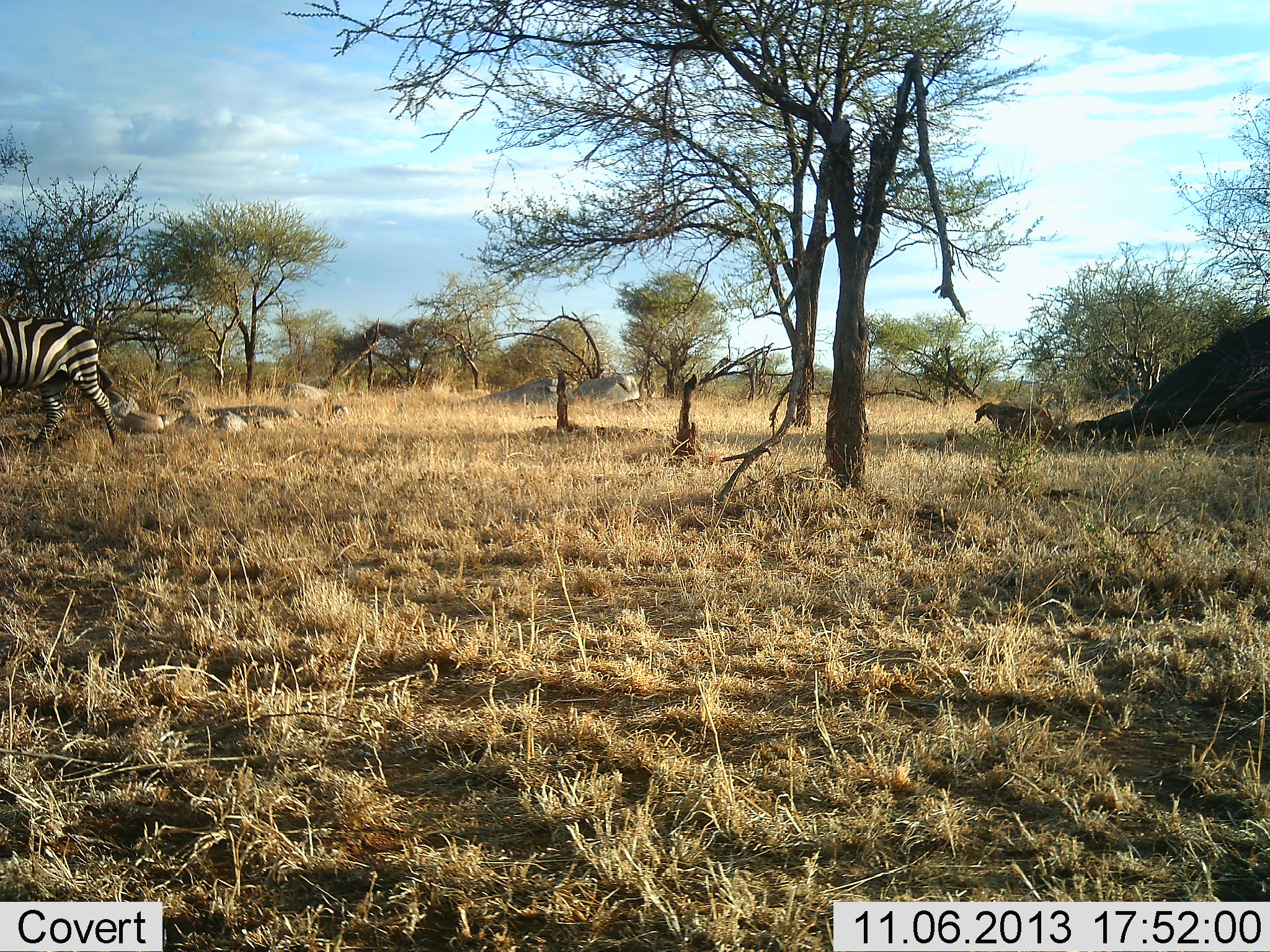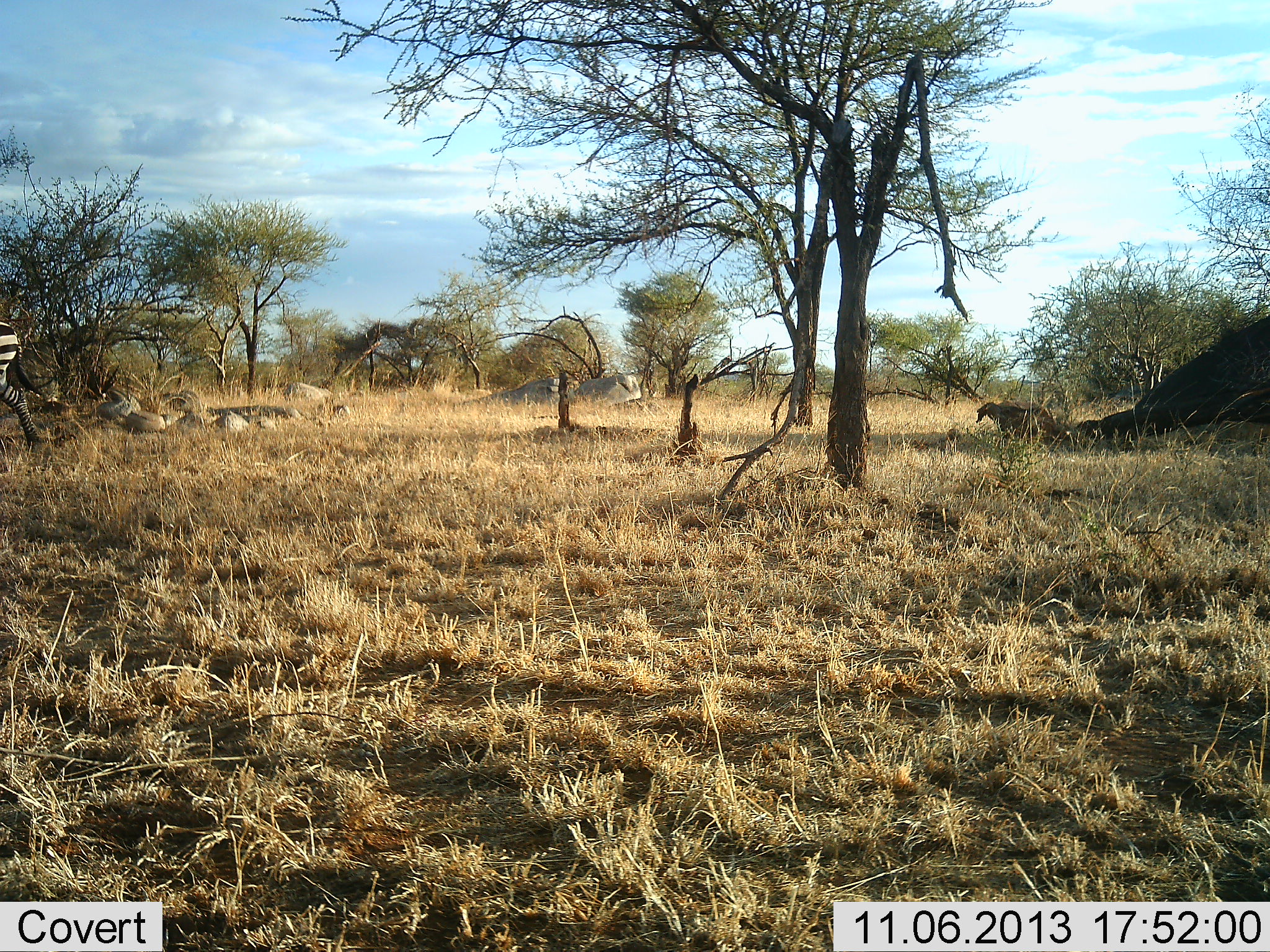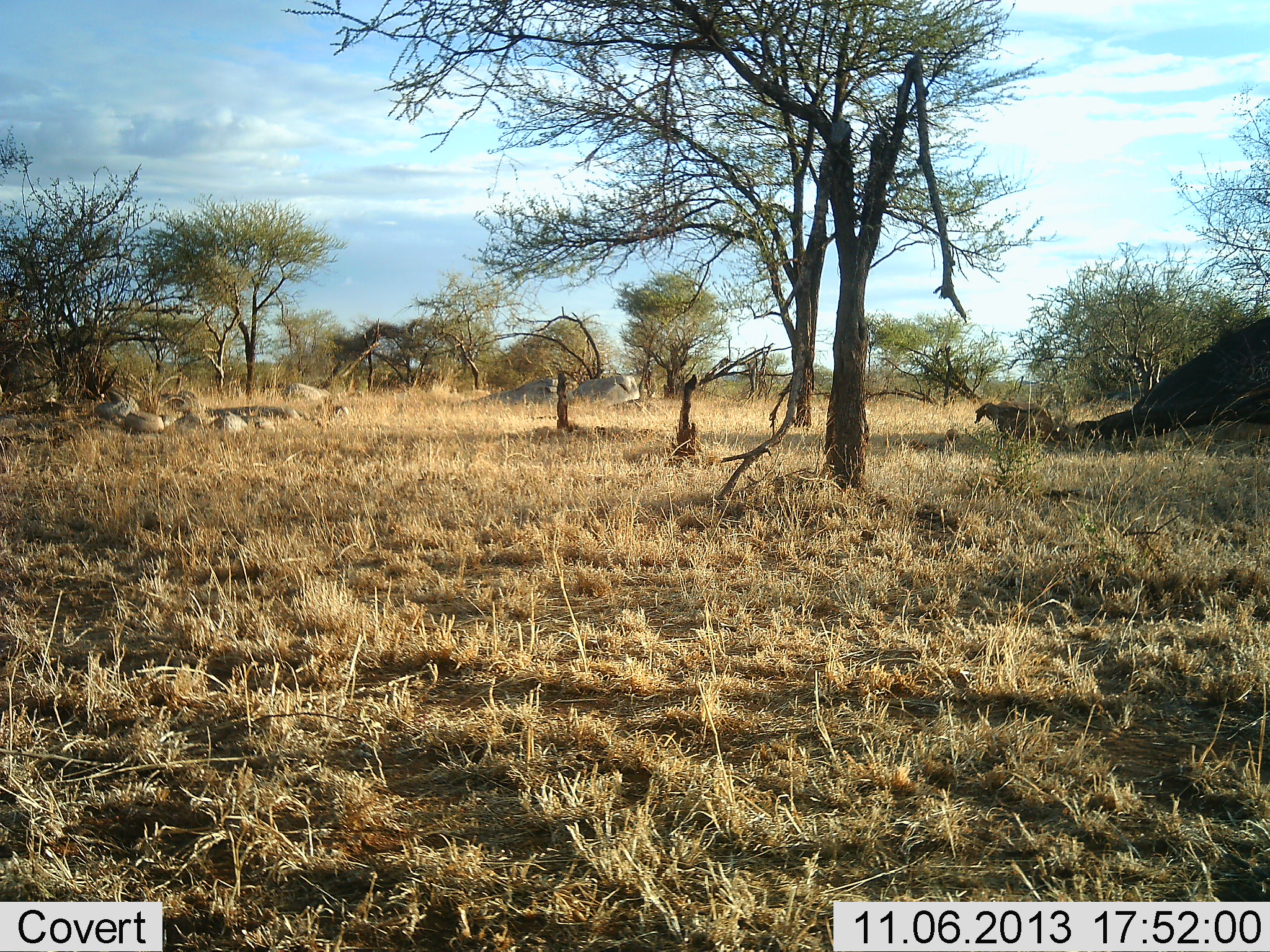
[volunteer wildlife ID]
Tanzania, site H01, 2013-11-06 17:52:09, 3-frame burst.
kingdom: Animalia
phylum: Chordata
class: Mammalia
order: Perissodactyla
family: Equidae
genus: Equus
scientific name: Equus quagga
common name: plains zebra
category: zebra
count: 1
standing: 8%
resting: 0%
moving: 92%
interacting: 0%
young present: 0%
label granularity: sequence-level